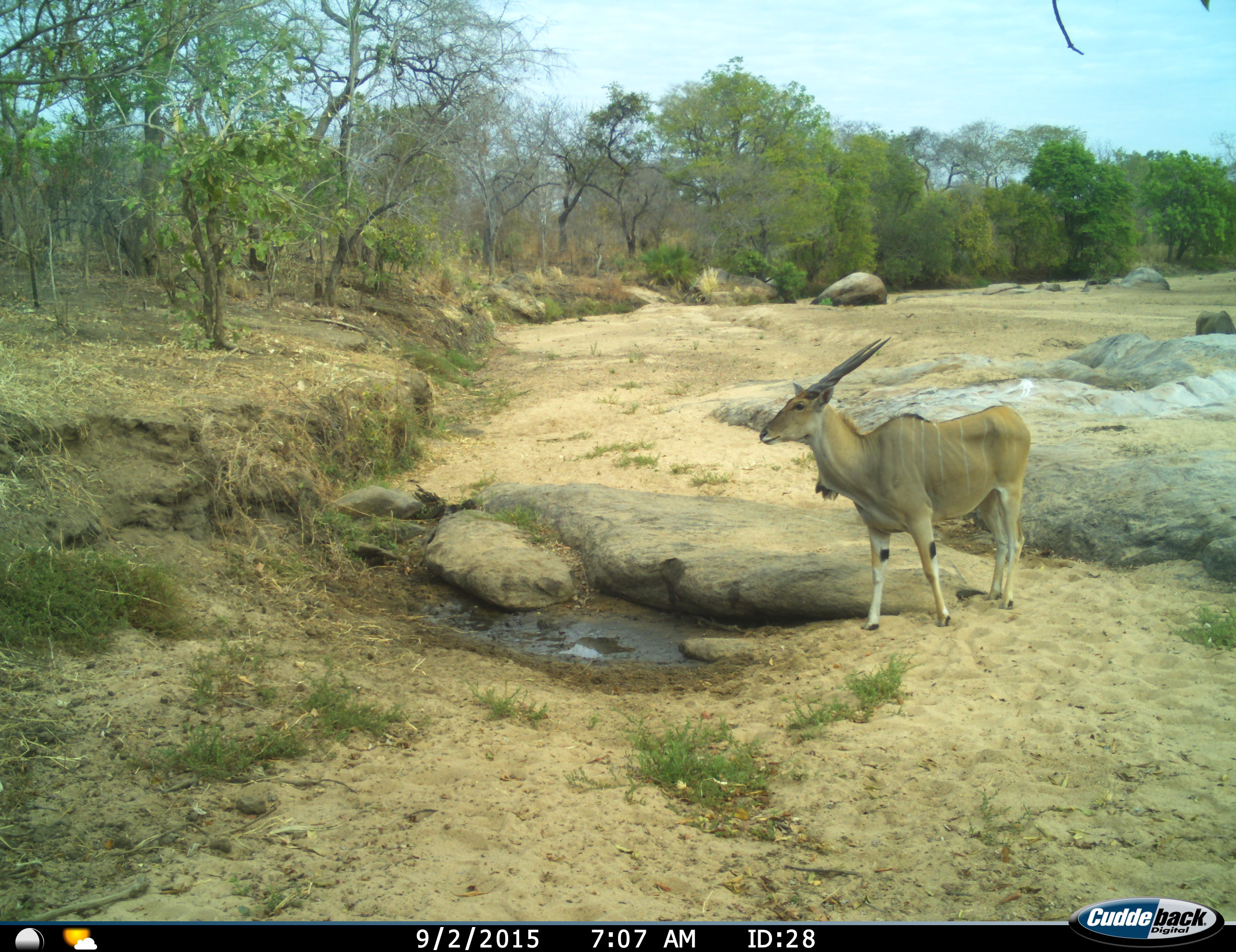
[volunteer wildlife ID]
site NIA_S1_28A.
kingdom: Animalia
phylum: Chordata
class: Mammalia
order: Artiodactyla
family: Bovidae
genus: Tragelaphus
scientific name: Tragelaphus oryx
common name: eland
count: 1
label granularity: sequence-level